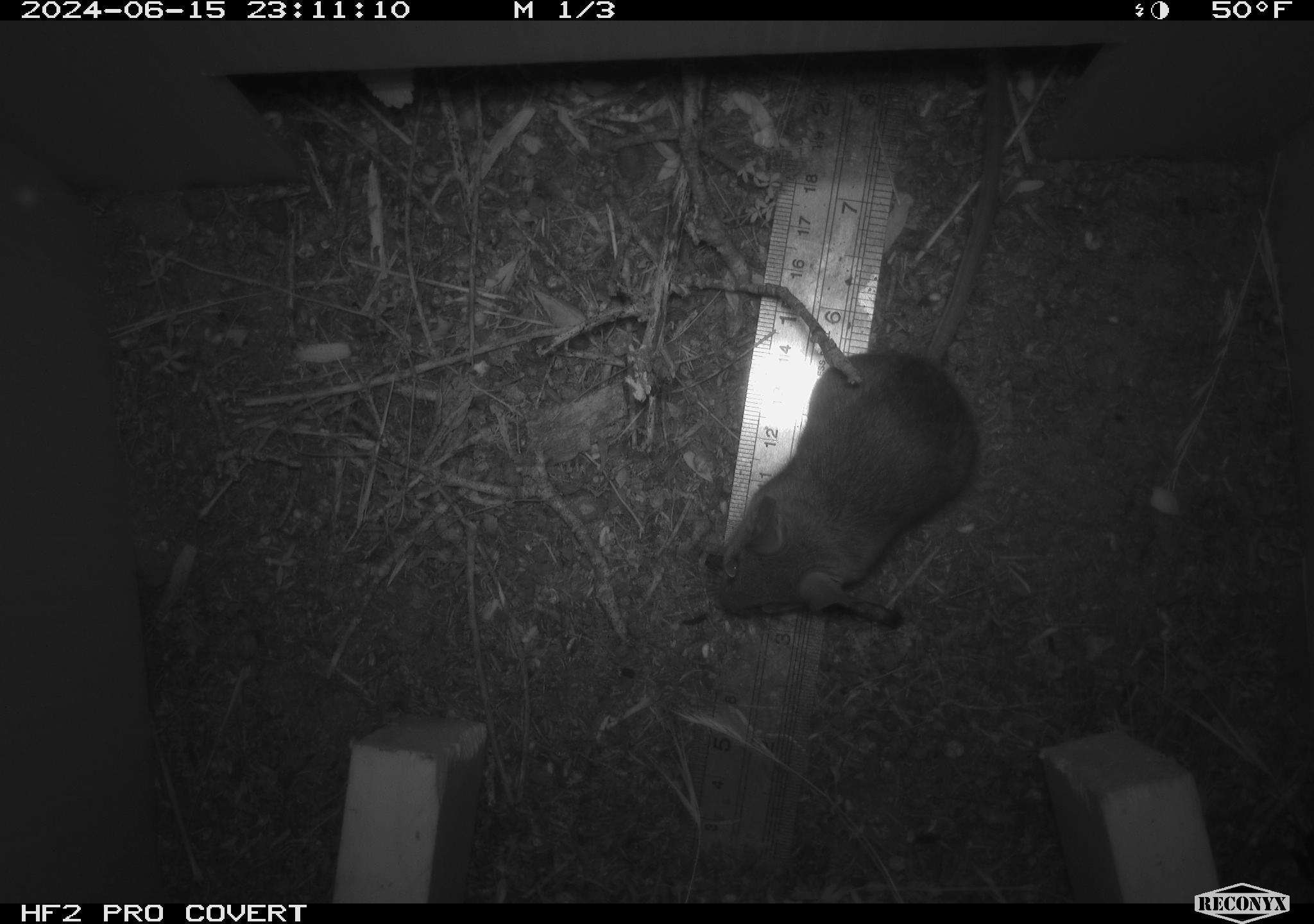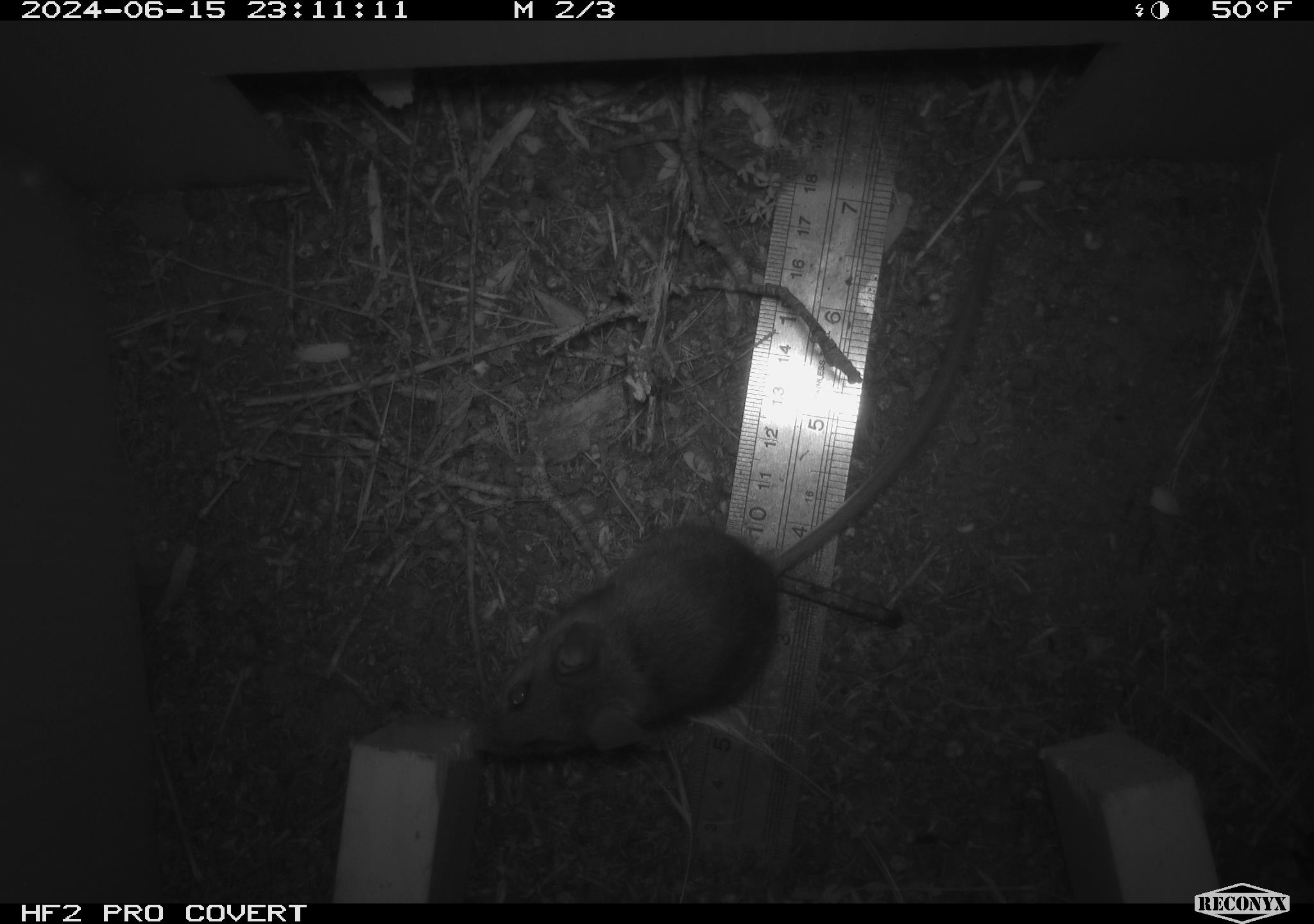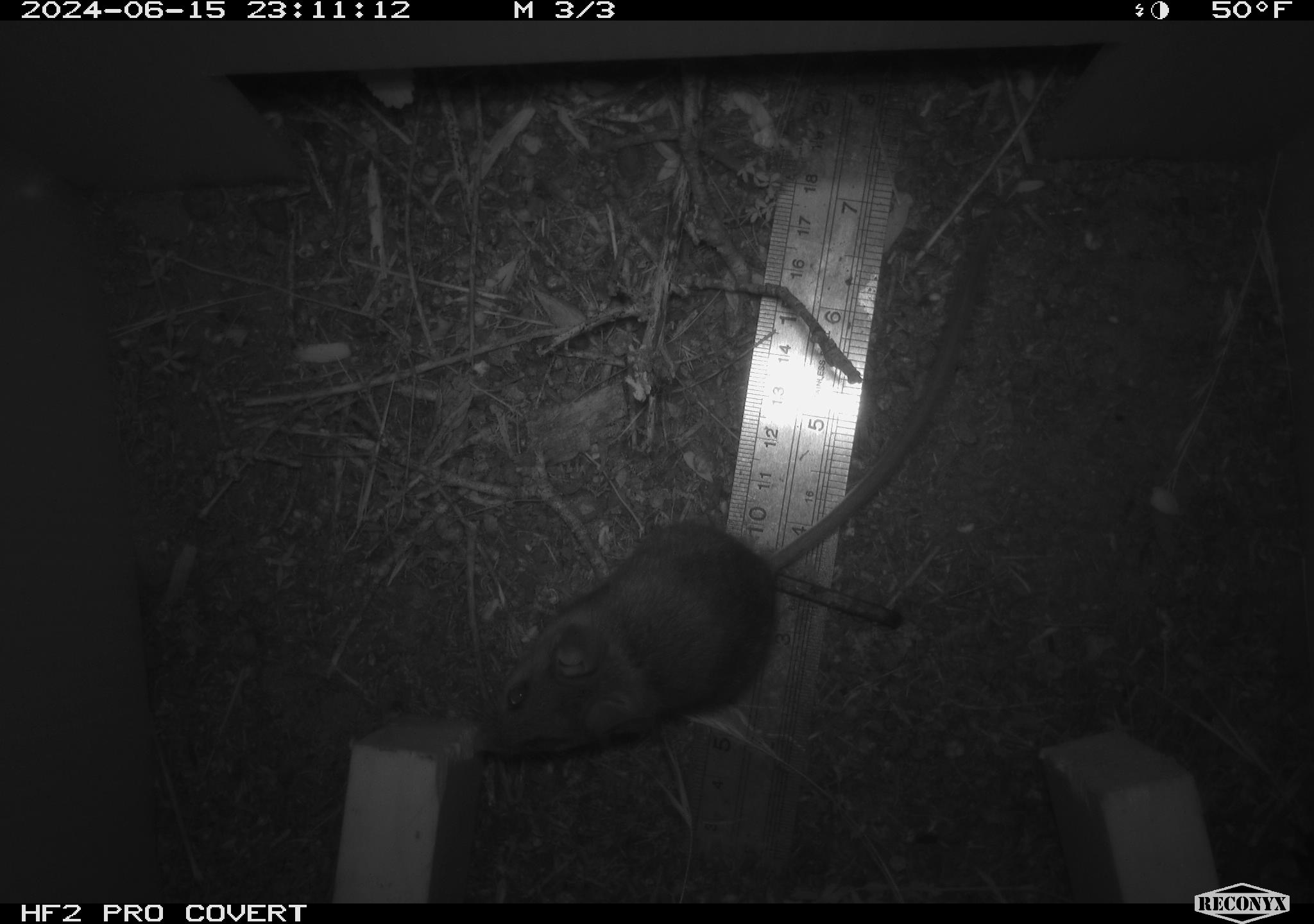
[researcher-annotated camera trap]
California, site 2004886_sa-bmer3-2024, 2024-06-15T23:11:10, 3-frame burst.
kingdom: Animalia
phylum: Chordata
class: Mammalia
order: Rodentia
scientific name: Rodentia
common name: mouse species